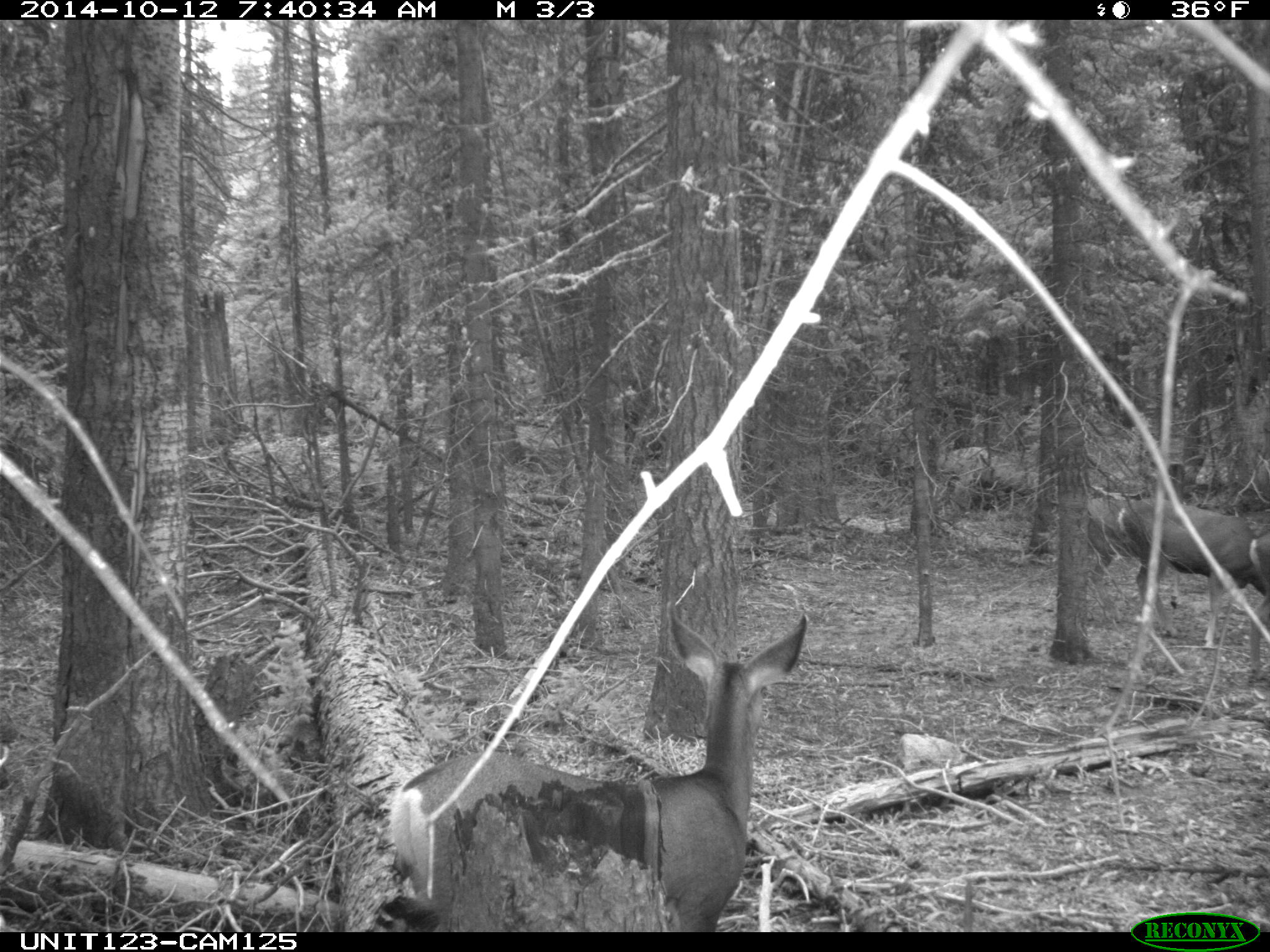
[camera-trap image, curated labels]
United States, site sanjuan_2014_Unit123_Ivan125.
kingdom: Animalia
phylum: Chordata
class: Mammalia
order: Artiodactyla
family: Cervidae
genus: Odocoileus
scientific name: Odocoileus hemionus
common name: mule deer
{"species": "Odocoileus hemionus (mule deer)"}